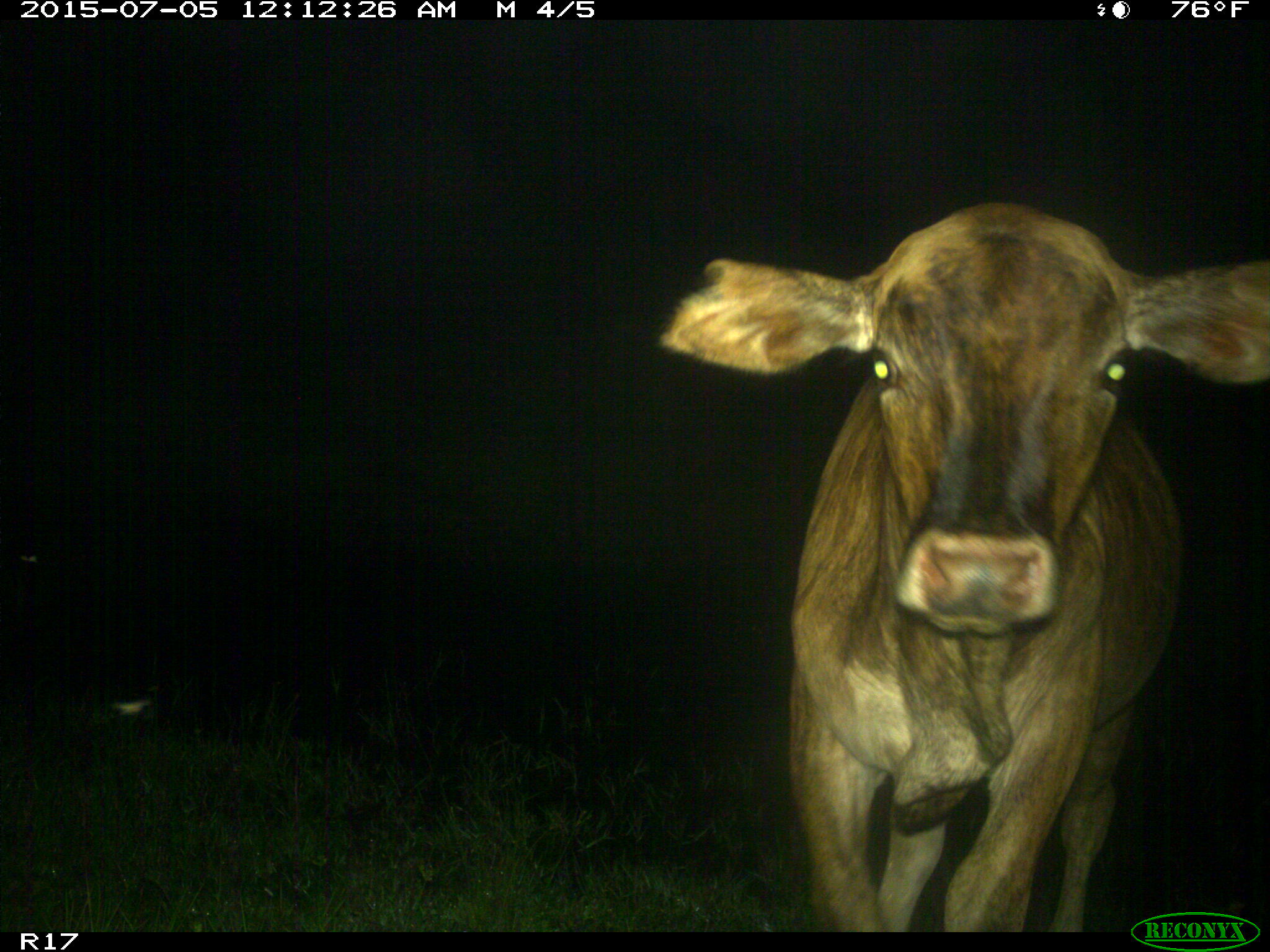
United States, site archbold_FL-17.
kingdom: Animalia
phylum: Chordata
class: Mammalia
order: Artiodactyla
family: Bovidae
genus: Bos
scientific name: Bos taurus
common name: domestic cow